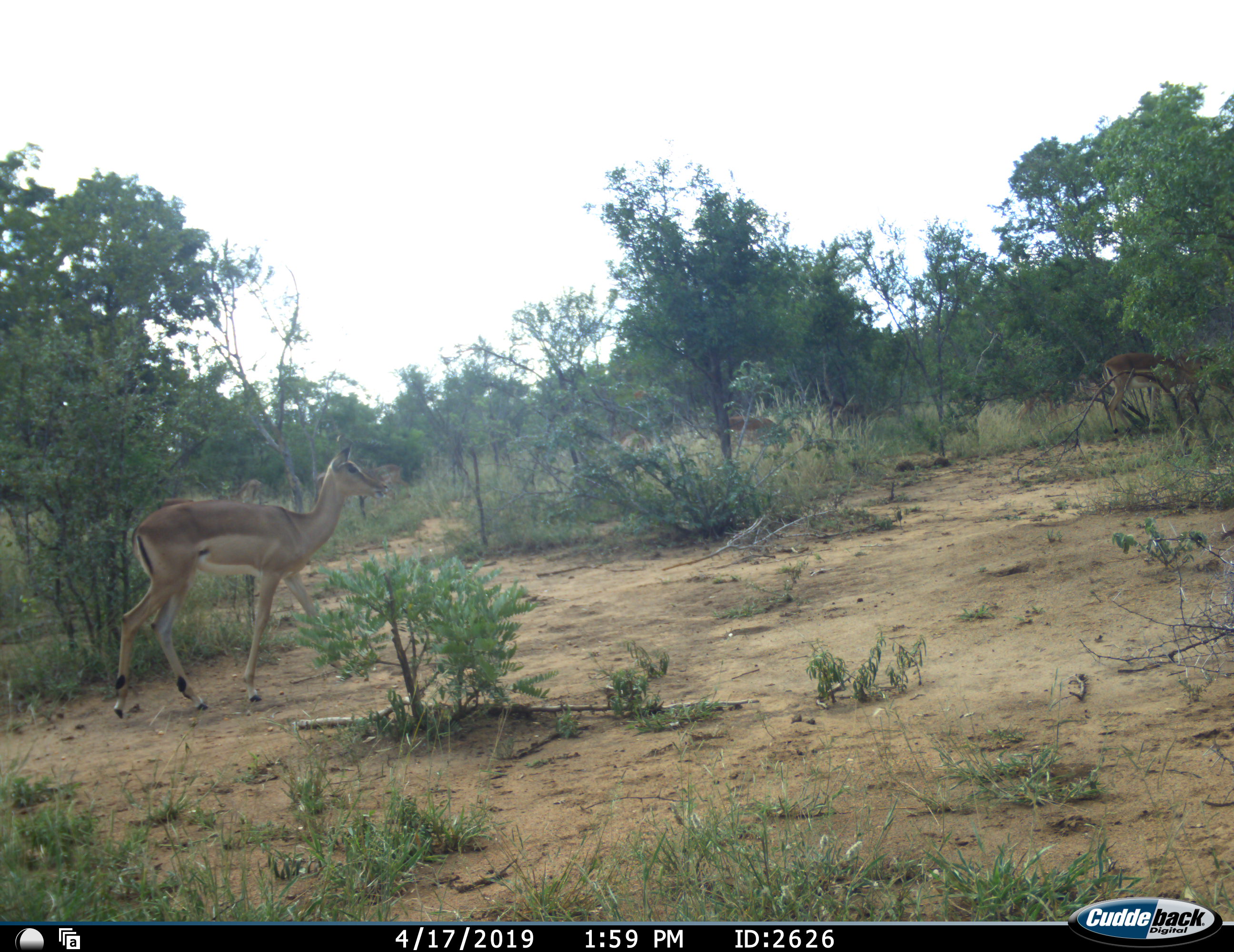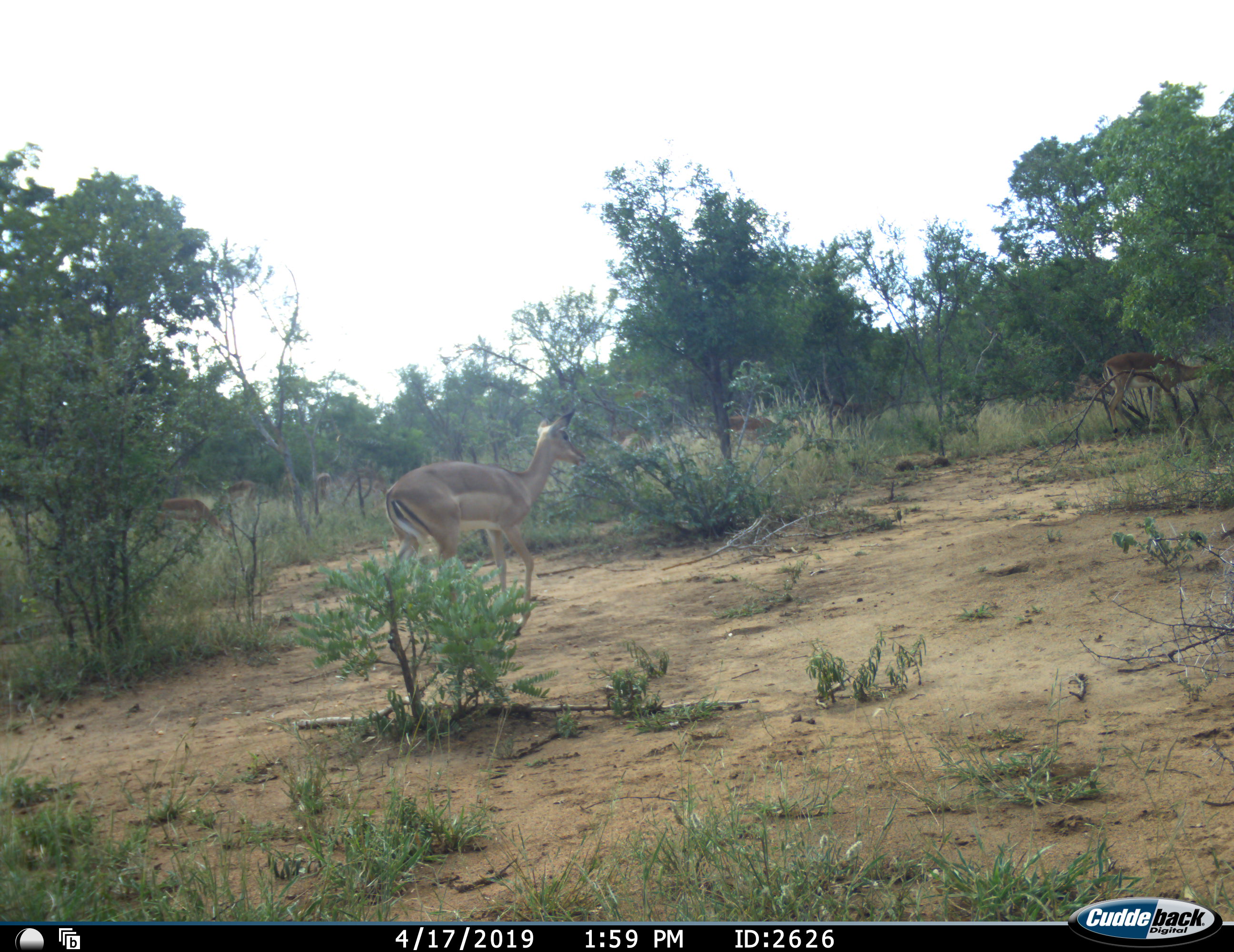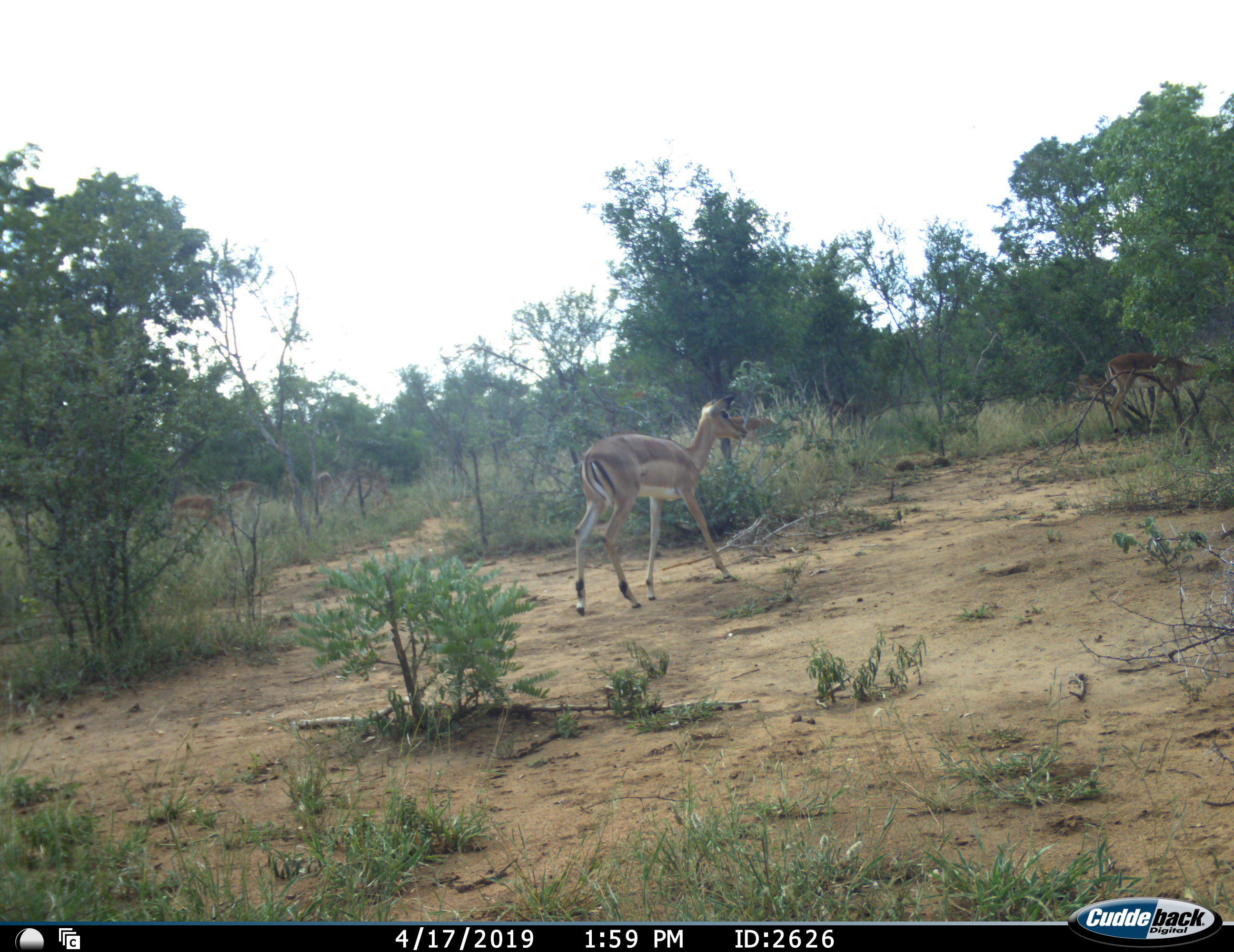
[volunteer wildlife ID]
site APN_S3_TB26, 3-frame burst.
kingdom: Animalia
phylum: Chordata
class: Mammalia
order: Artiodactyla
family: Bovidae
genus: Aepyceros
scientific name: Aepyceros melampus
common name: impala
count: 5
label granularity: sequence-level